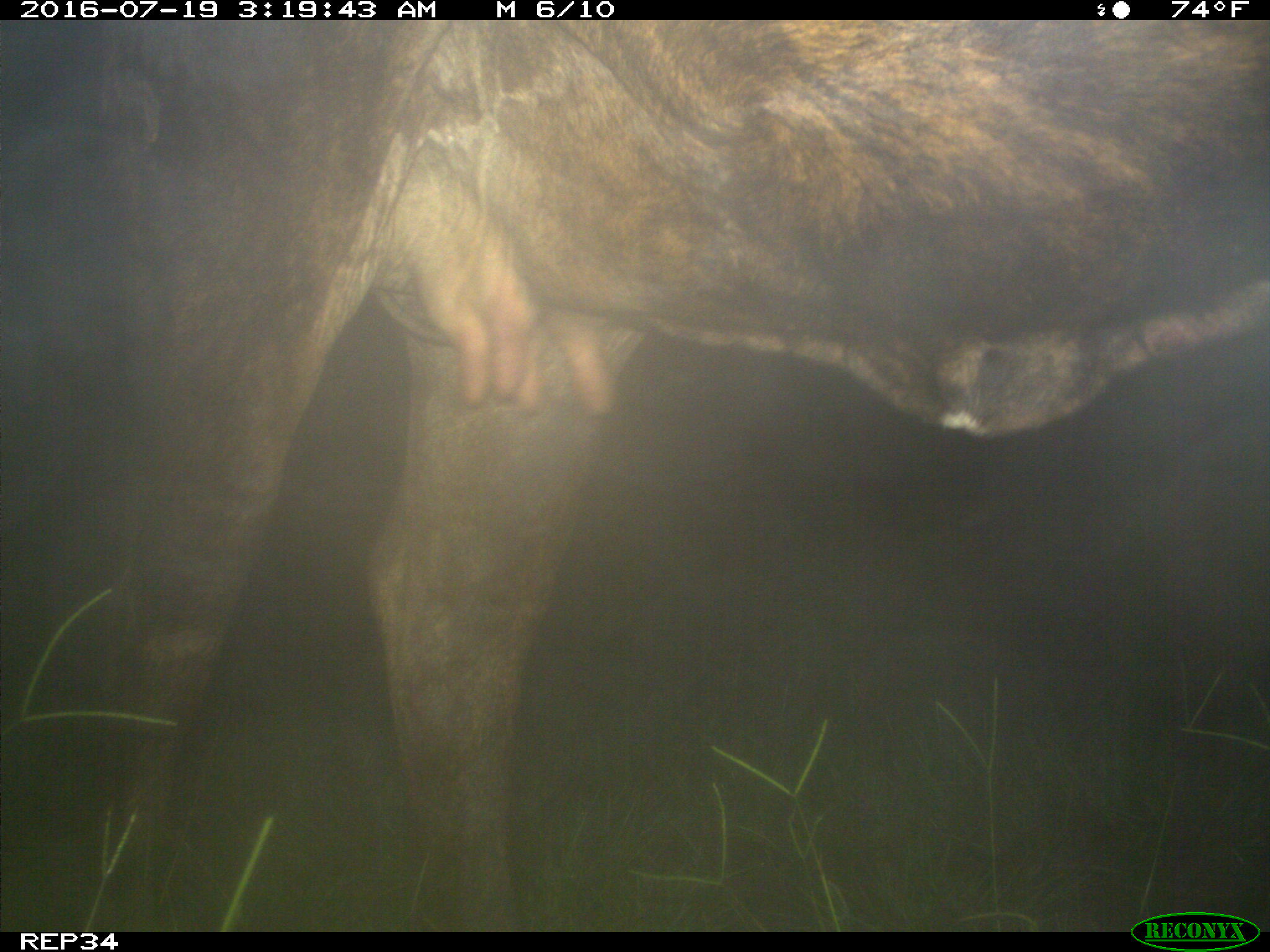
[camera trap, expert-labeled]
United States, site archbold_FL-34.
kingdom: Animalia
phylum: Chordata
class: Mammalia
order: Artiodactyla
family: Bovidae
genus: Bos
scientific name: Bos taurus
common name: domestic cow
Bos taurus (domestic cow).